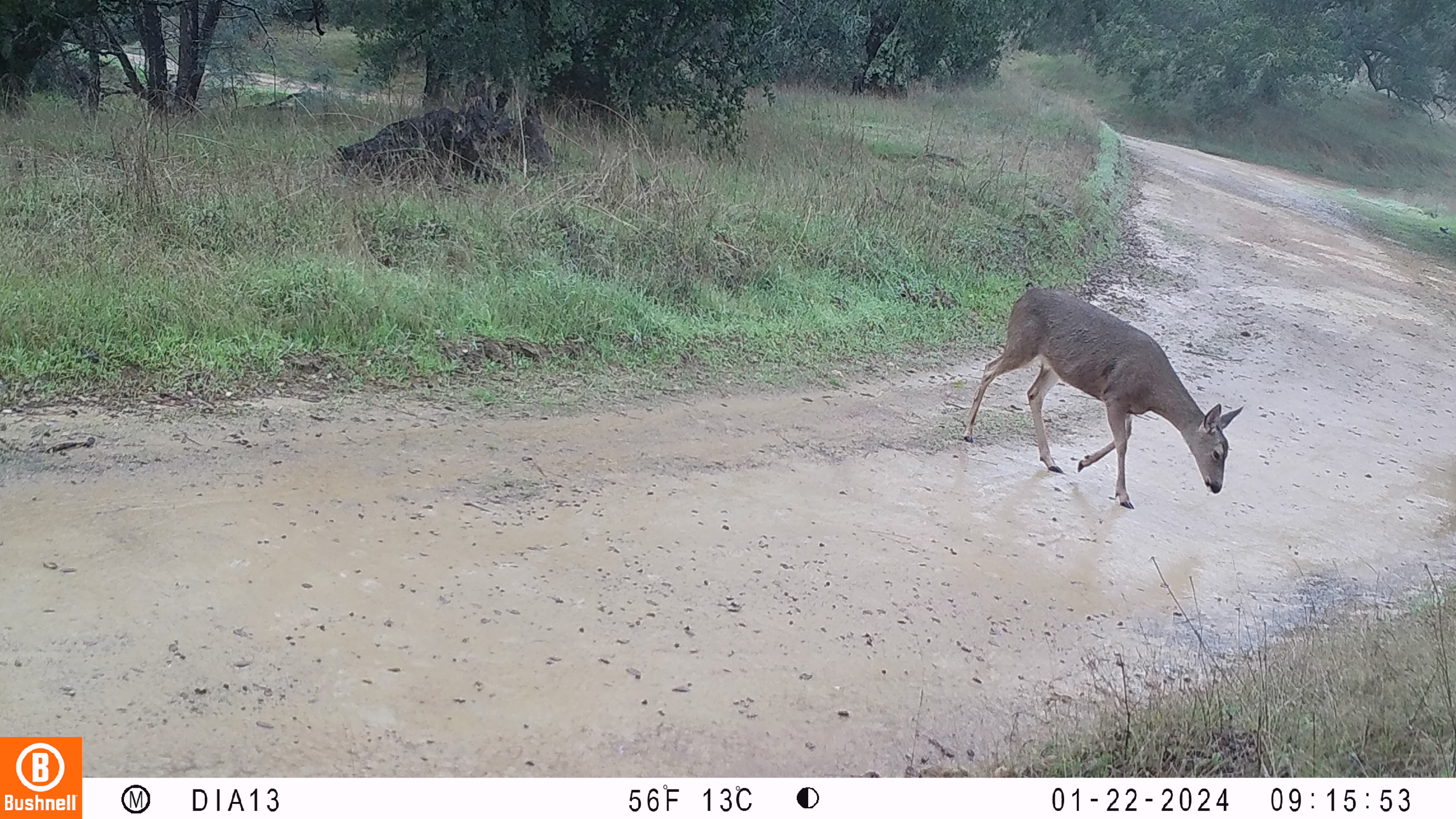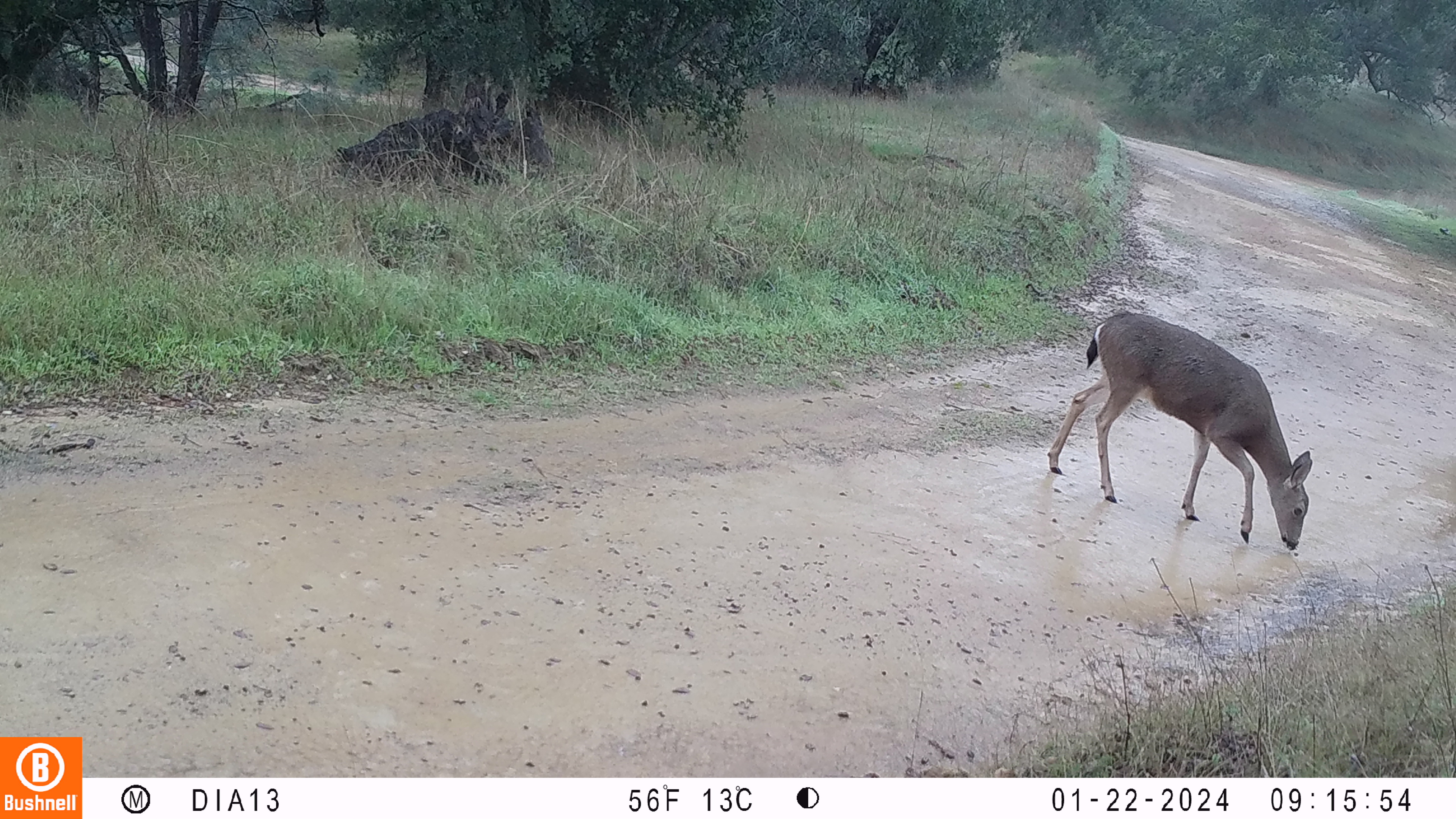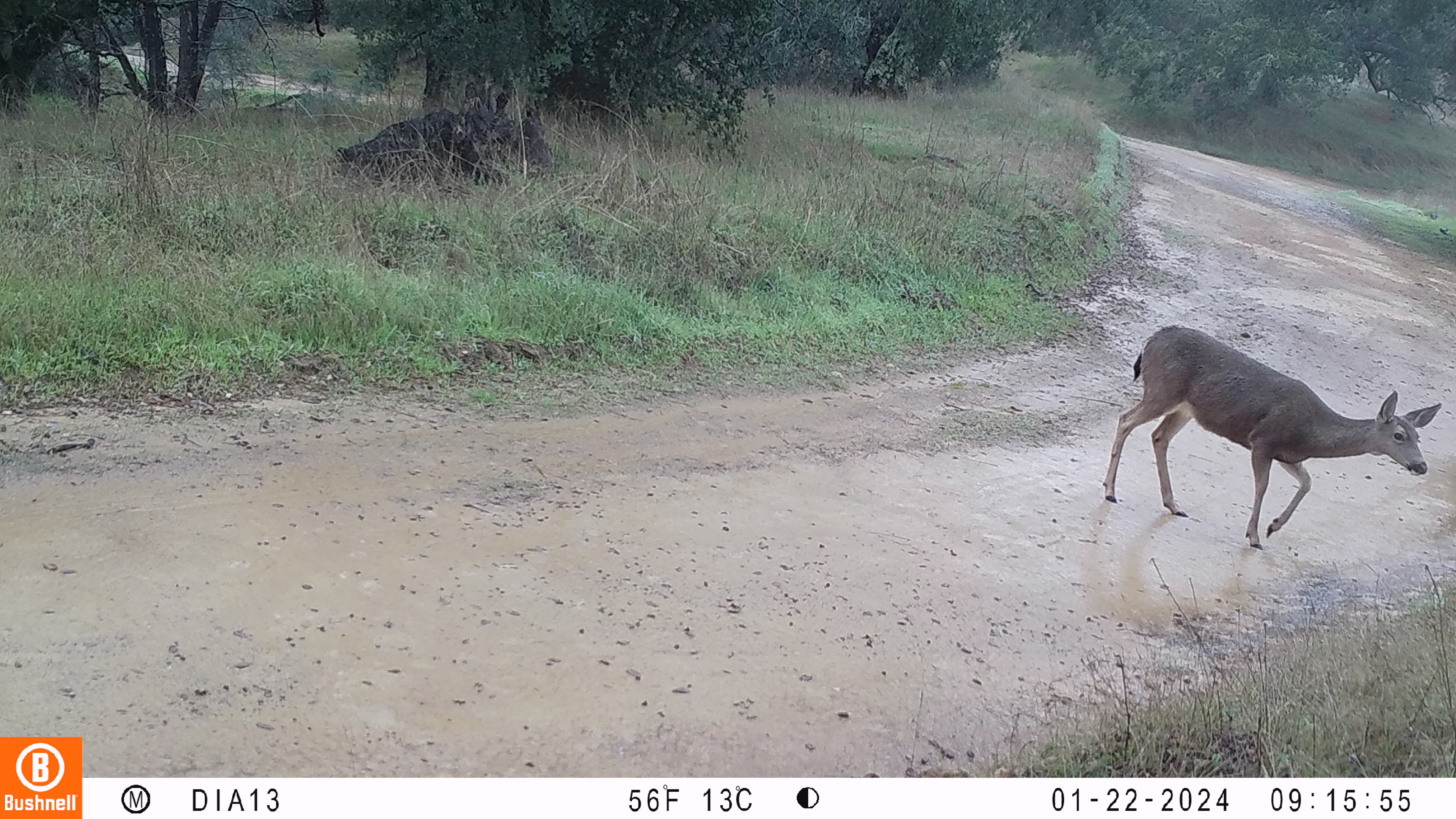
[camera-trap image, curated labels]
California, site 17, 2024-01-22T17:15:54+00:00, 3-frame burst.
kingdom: Animalia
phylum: Chordata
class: Mammalia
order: Artiodactyla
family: Cervidae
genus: Odocoileus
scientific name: Odocoileus hemionus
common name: mule deer